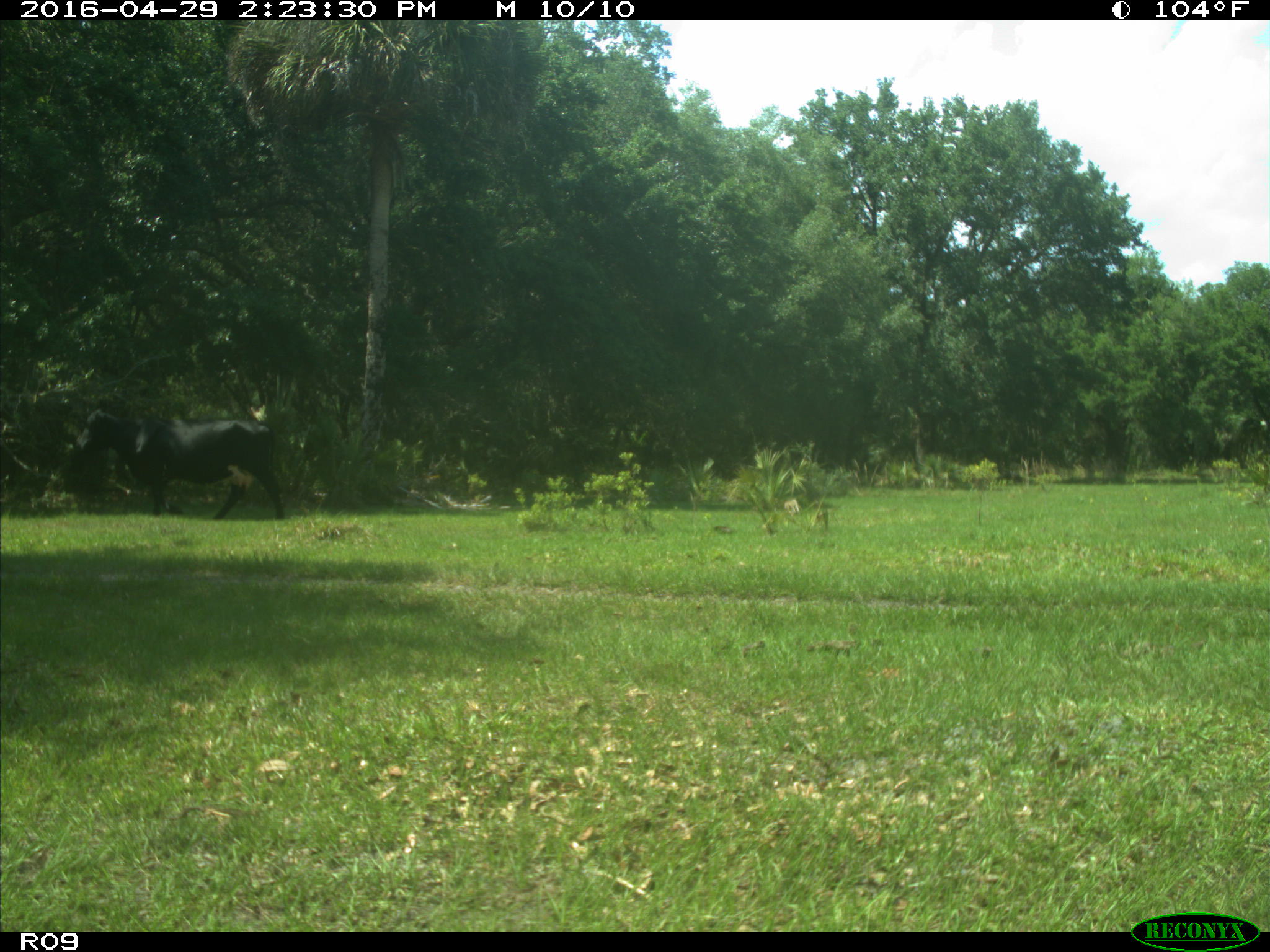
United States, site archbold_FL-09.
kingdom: Animalia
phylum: Chordata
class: Mammalia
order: Artiodactyla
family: Bovidae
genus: Bos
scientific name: Bos taurus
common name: domestic cow